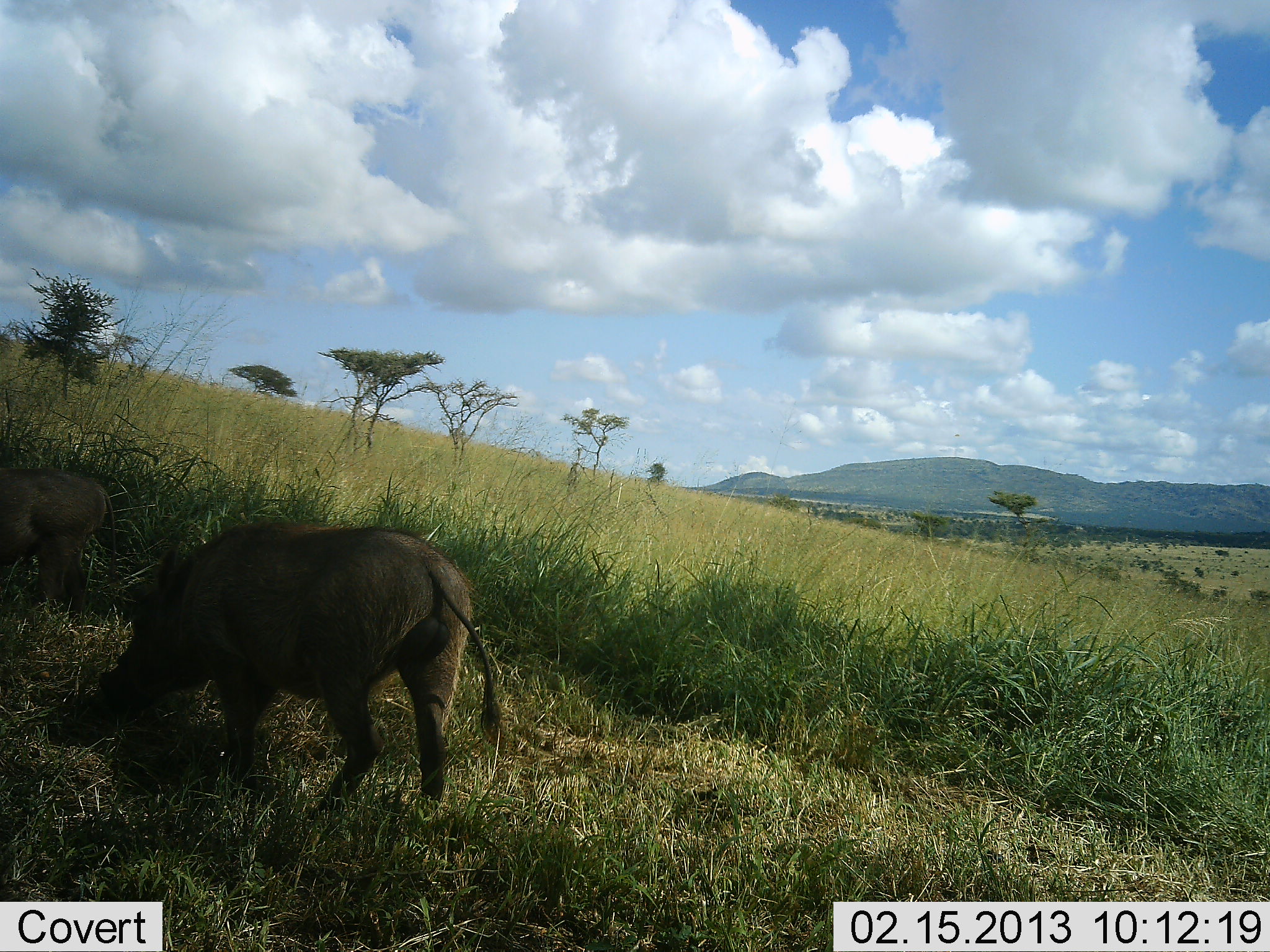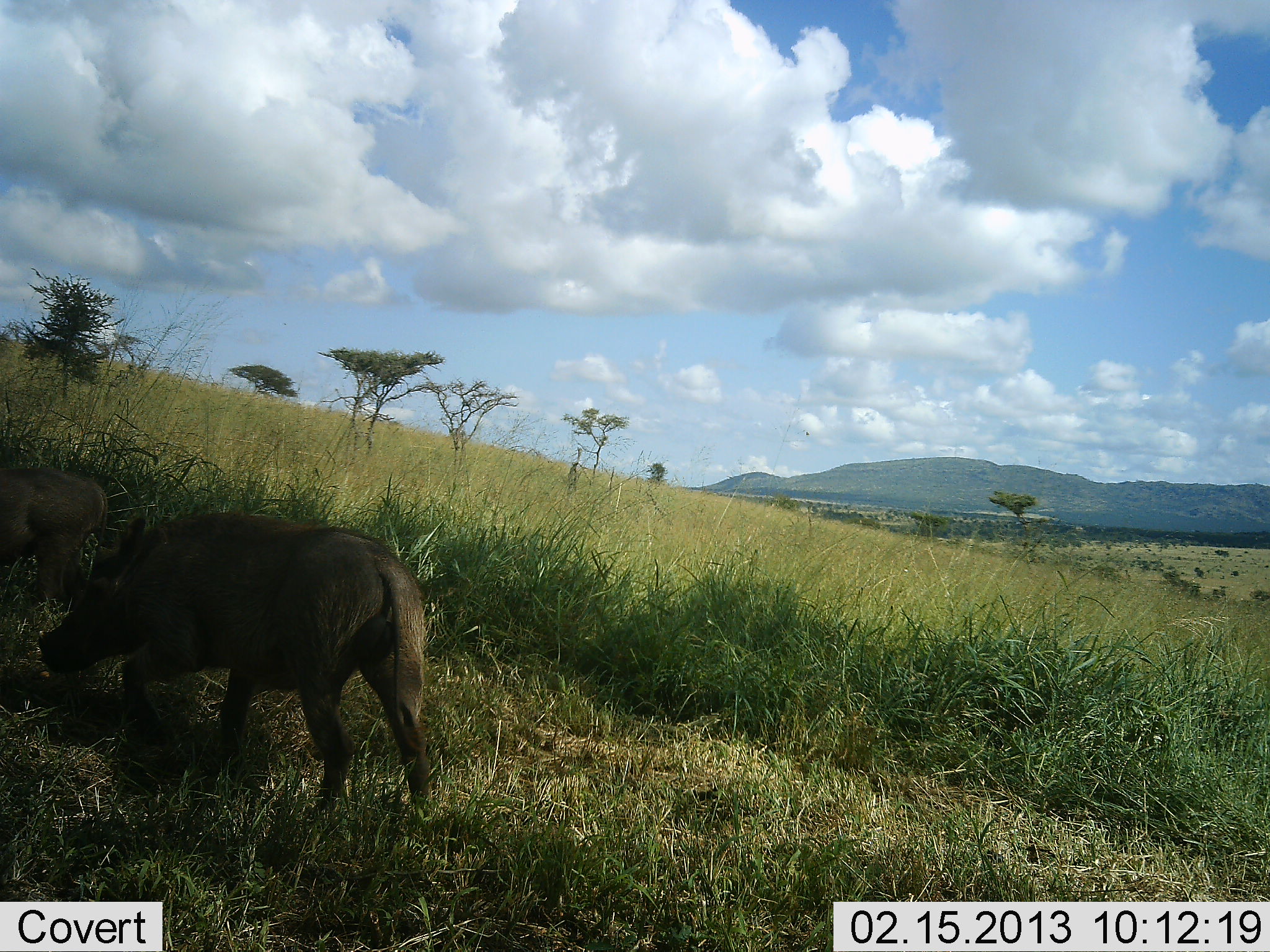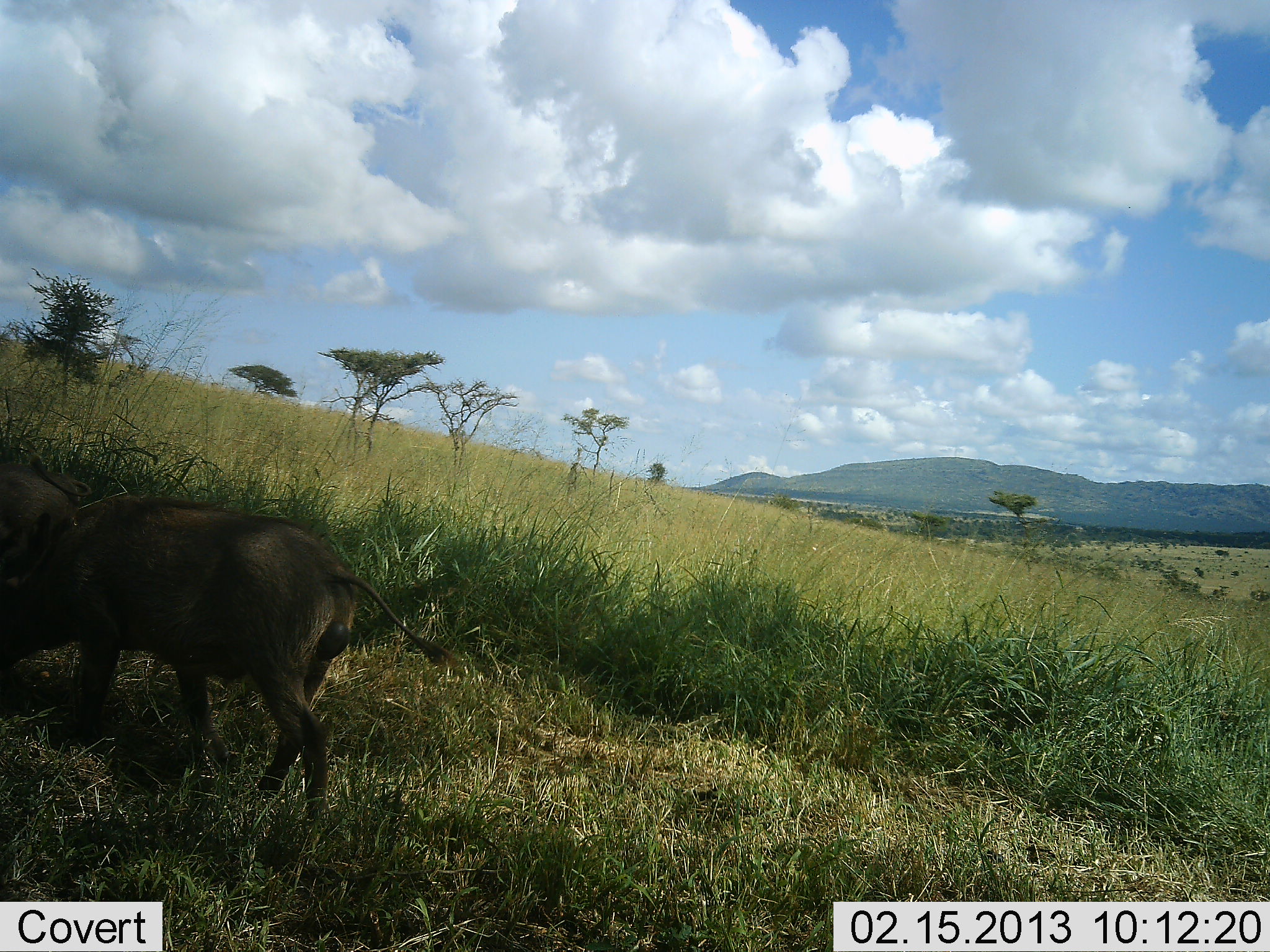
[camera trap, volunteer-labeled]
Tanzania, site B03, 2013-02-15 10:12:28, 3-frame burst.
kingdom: Animalia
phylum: Chordata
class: Mammalia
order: Artiodactyla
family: Suidae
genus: Phacochoerus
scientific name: Phacochoerus africanus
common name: warthog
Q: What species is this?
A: Warthog (Phacochoerus africanus).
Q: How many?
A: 2.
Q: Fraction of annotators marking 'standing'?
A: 8%.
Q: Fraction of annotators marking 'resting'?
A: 0%.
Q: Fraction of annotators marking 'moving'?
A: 84%.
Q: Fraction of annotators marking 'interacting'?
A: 4%.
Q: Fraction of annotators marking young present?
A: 0%.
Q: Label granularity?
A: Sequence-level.